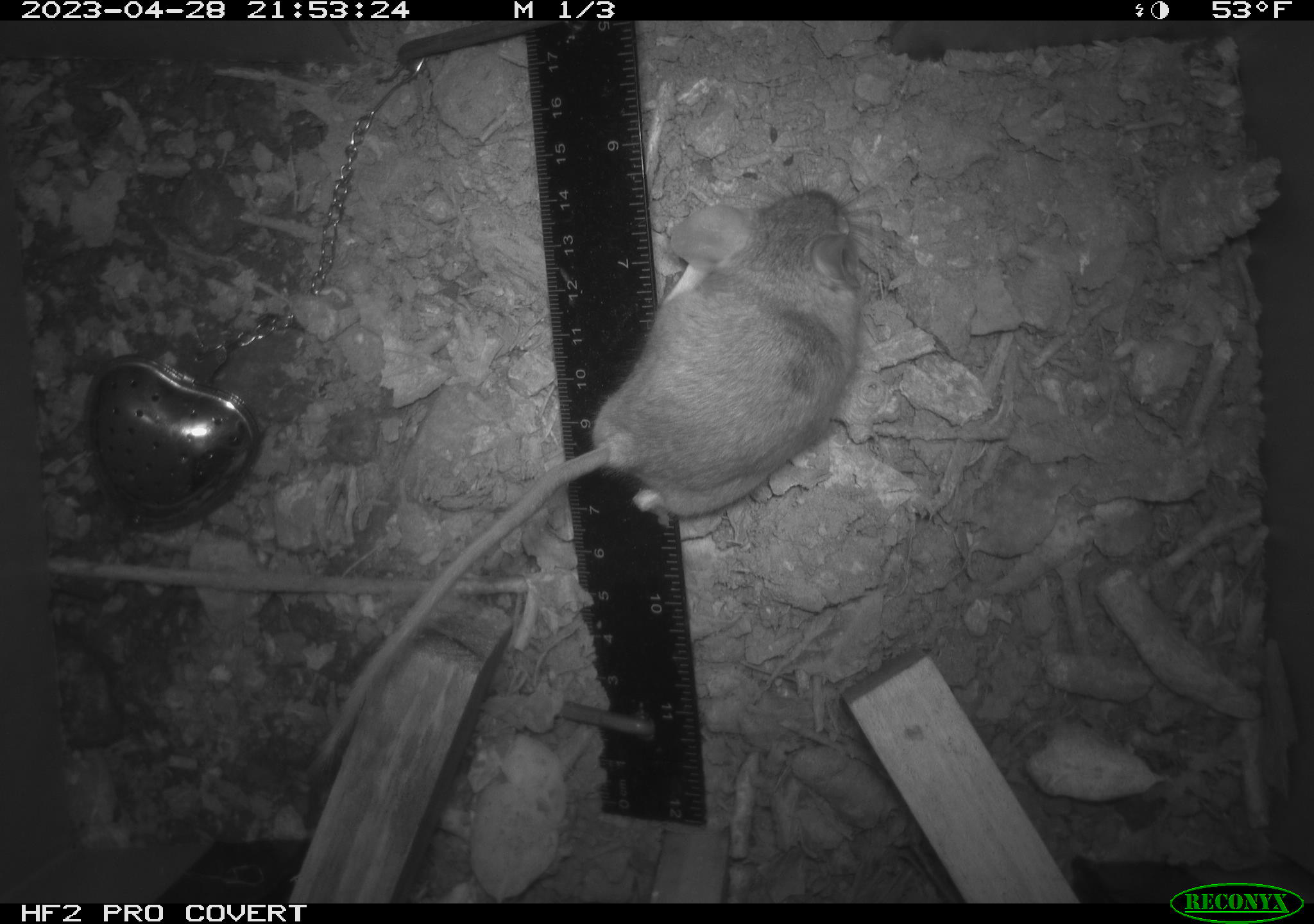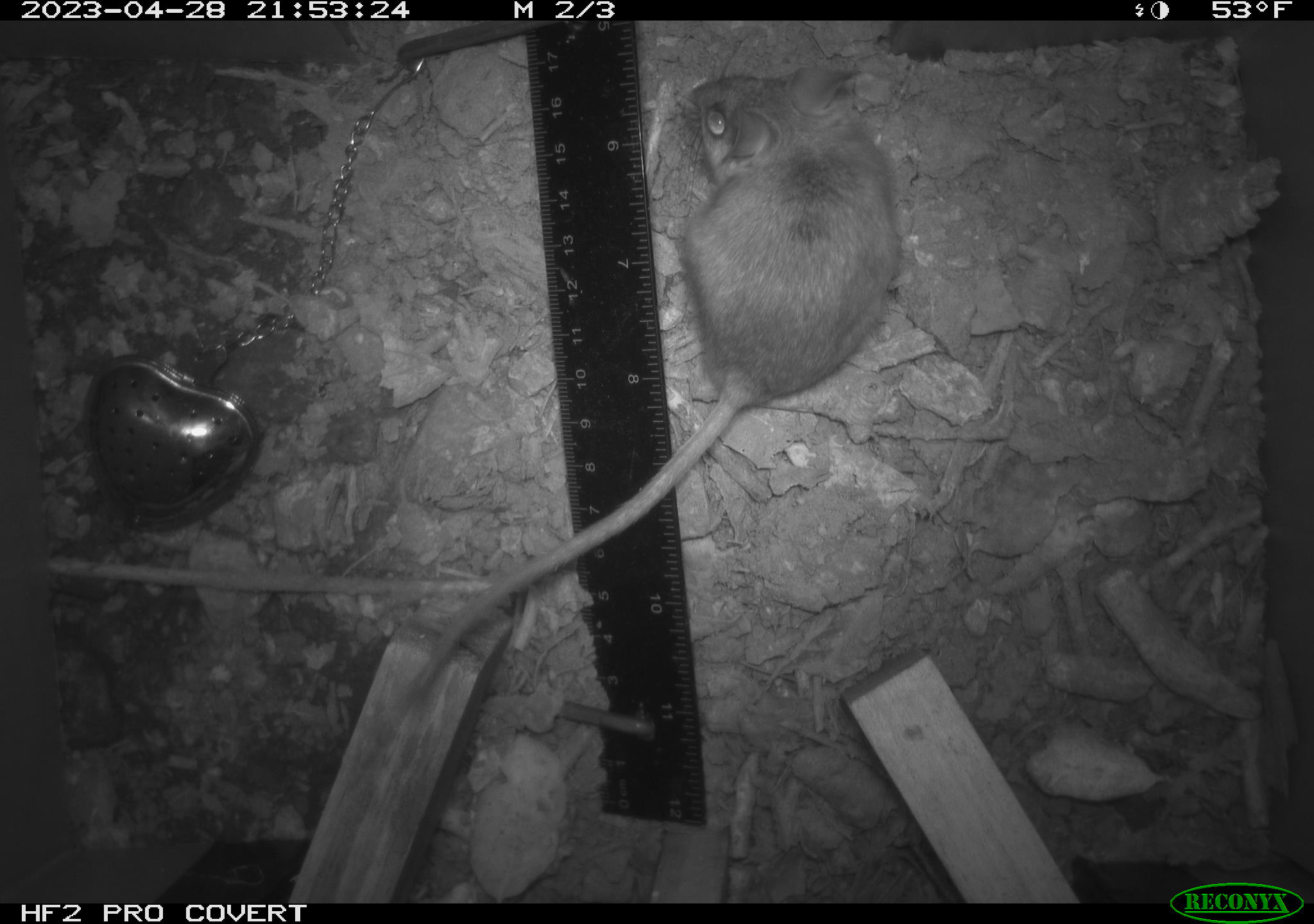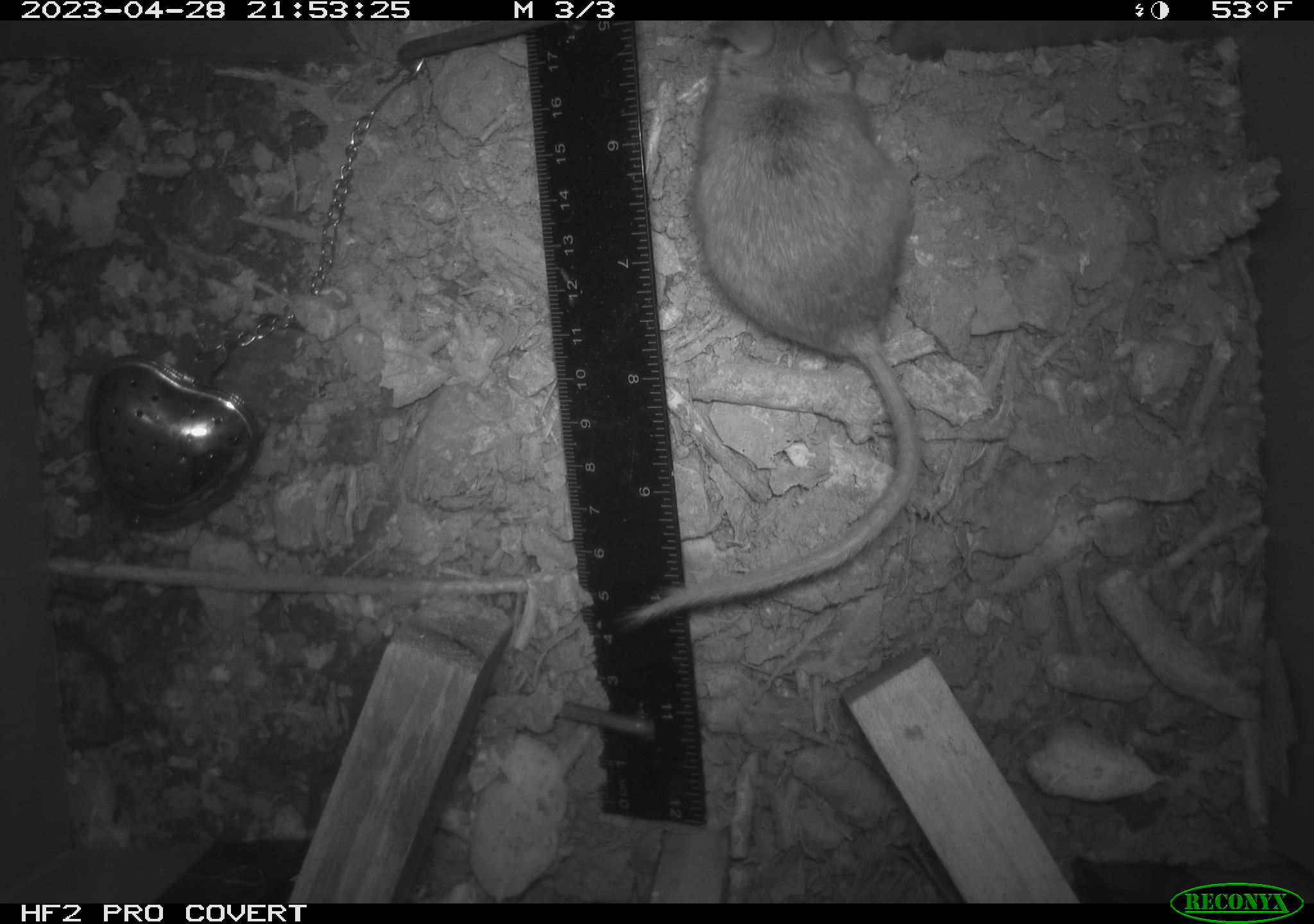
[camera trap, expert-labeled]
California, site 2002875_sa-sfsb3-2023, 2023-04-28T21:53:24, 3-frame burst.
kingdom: Animalia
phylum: Chordata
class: Mammalia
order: Rodentia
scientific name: Rodentia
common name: mouse species